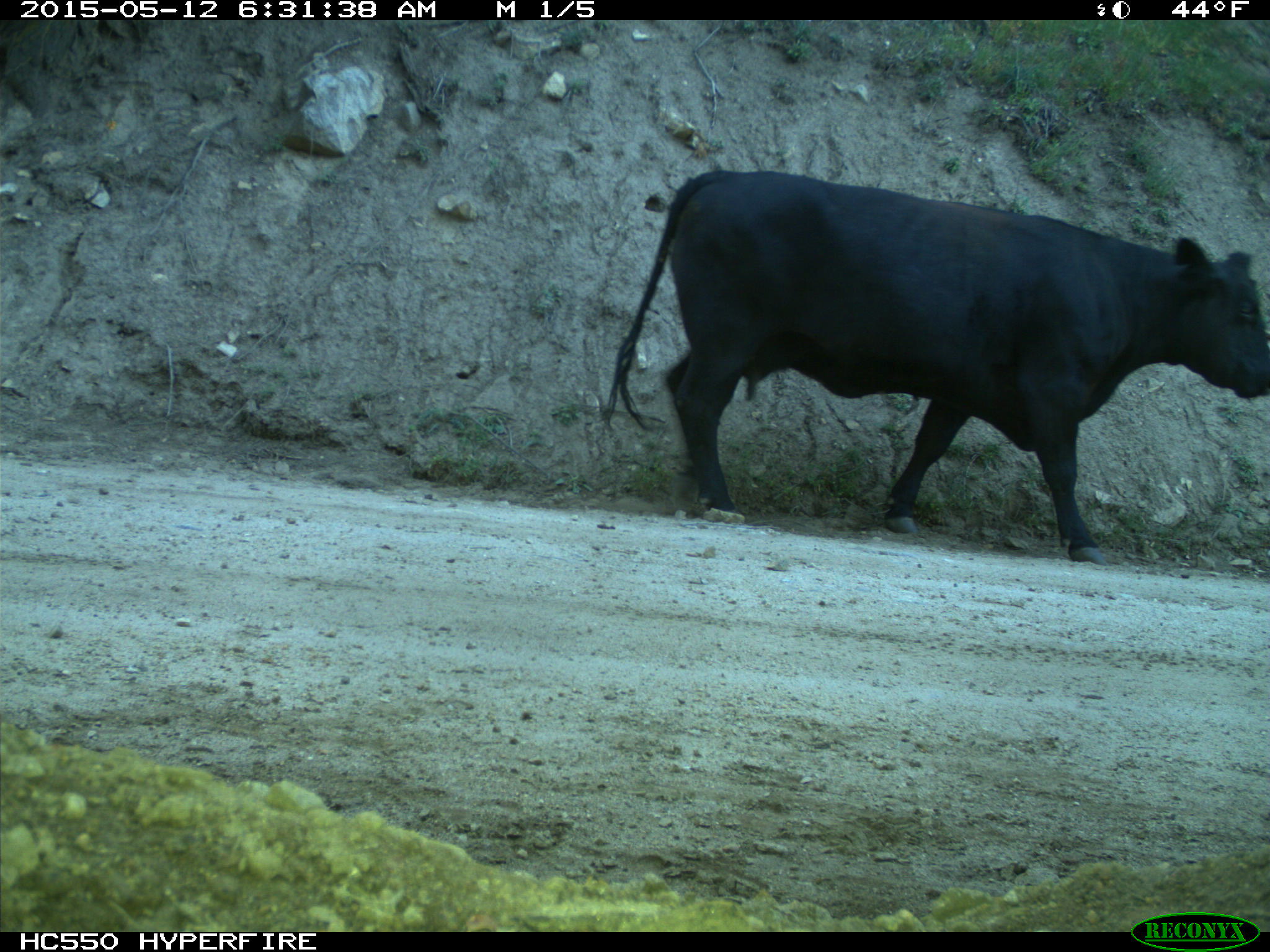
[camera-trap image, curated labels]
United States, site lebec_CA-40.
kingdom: Animalia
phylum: Chordata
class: Mammalia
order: Artiodactyla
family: Bovidae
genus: Bos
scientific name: Bos taurus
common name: domestic cow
Bos taurus (domestic cow).